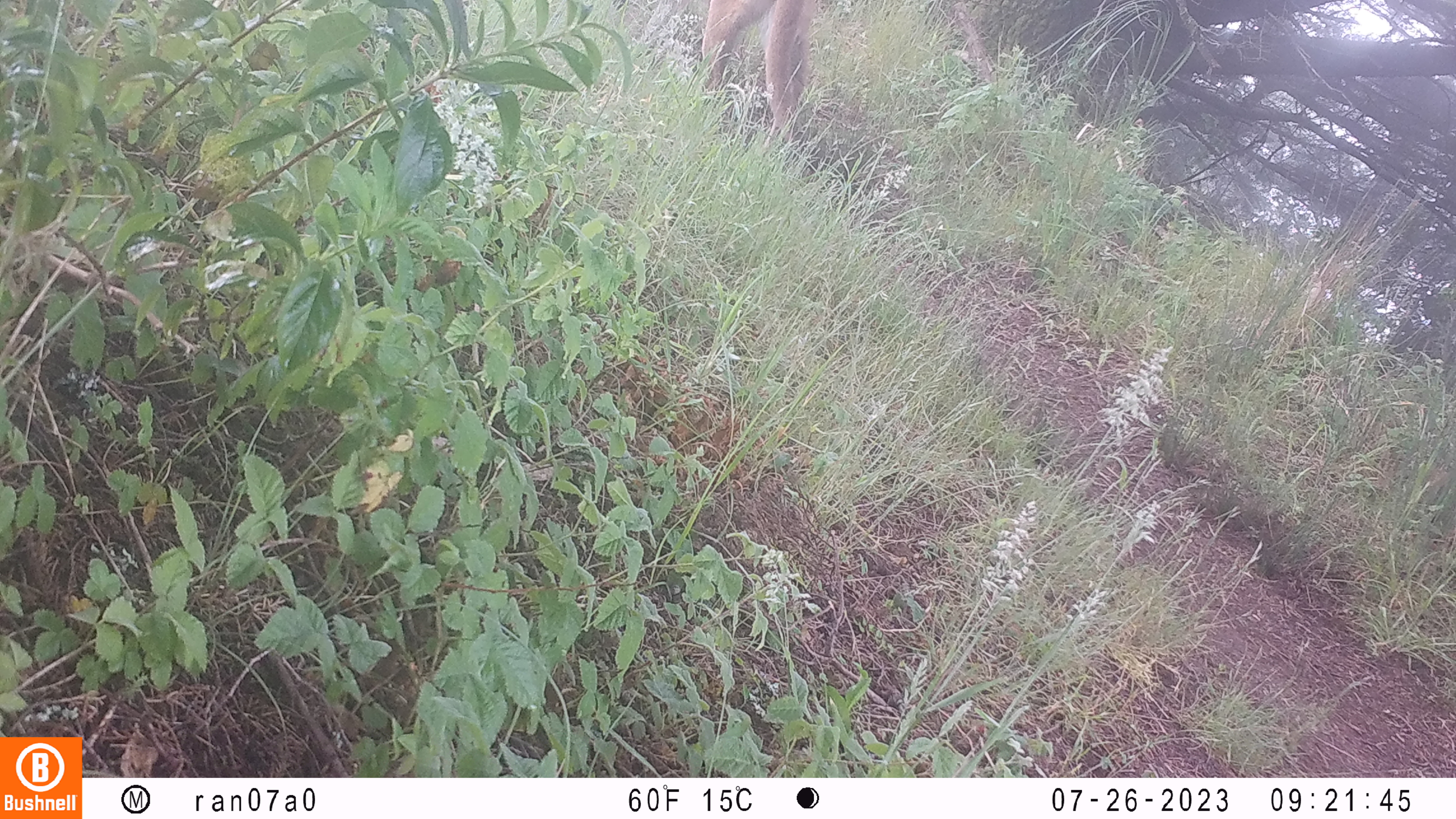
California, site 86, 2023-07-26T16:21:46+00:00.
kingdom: Animalia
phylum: Chordata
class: Mammalia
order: Carnivora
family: Felidae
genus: Puma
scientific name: Puma concolor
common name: puma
Puma (Puma concolor).